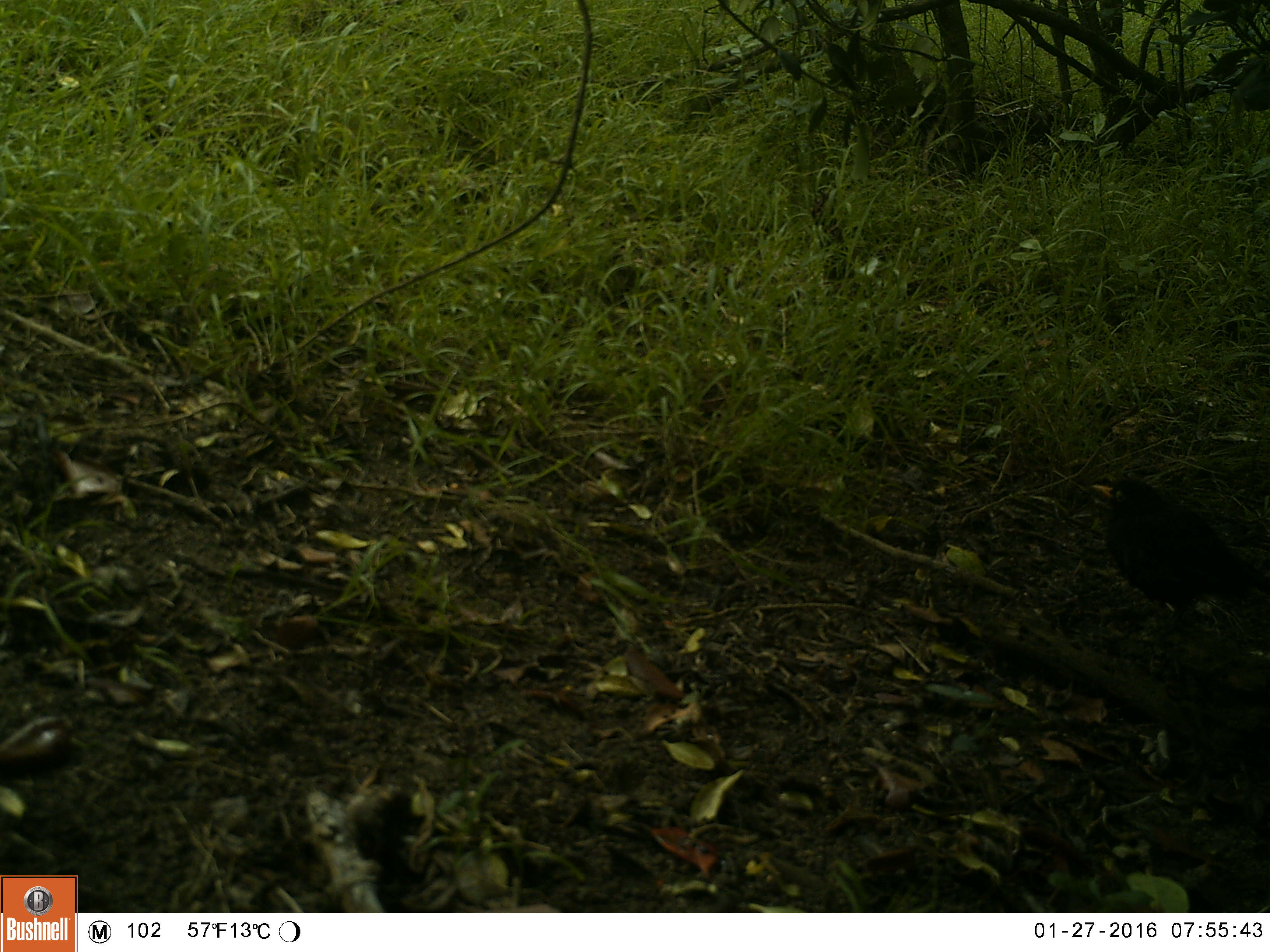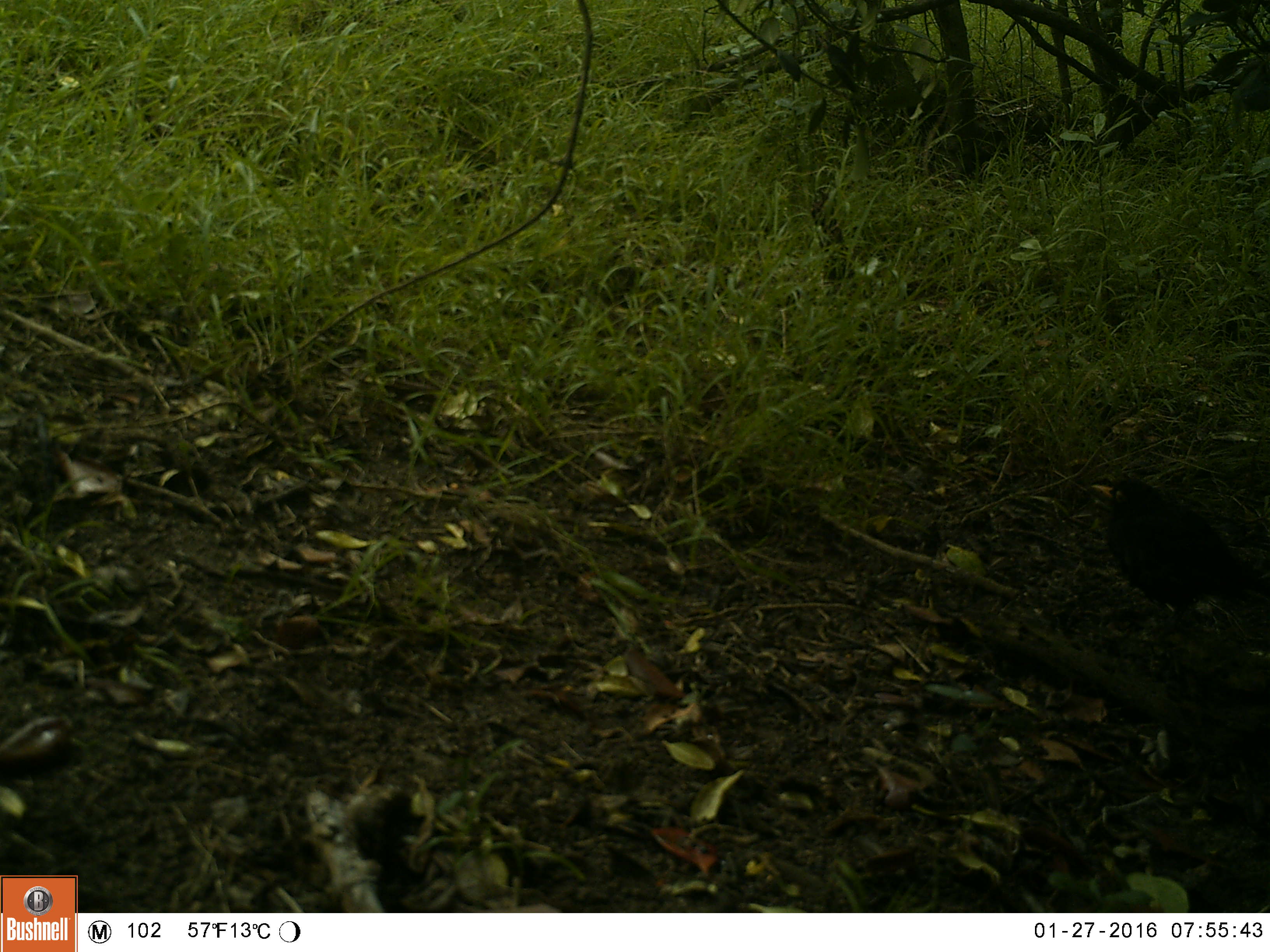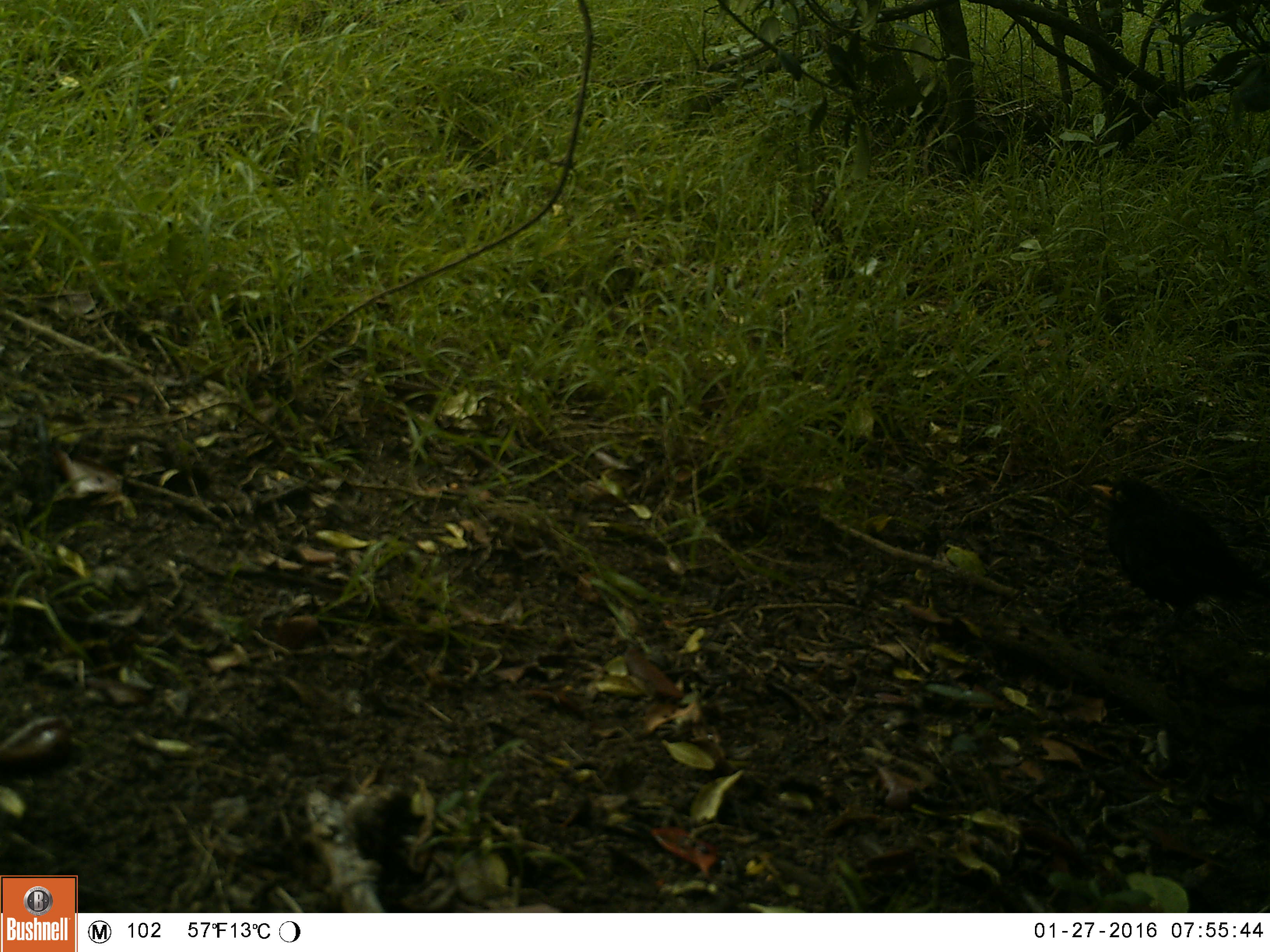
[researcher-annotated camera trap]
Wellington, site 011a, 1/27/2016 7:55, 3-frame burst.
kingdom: Animalia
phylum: Chordata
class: Aves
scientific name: Aves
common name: bird